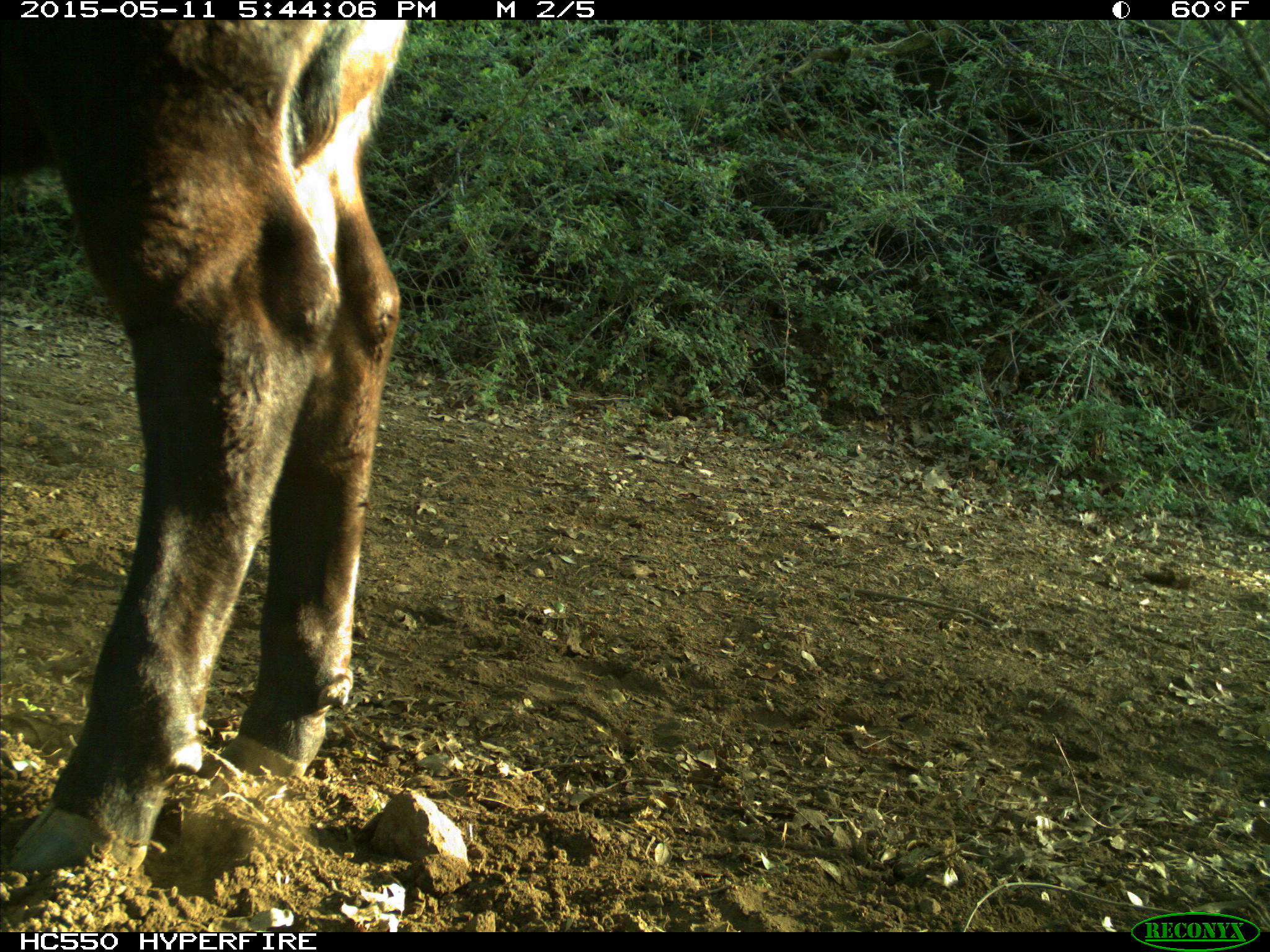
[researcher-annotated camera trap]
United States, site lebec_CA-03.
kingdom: Animalia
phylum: Chordata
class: Mammalia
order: Artiodactyla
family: Bovidae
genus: Bos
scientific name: Bos taurus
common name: domestic cow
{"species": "Bos taurus (domestic cow)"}